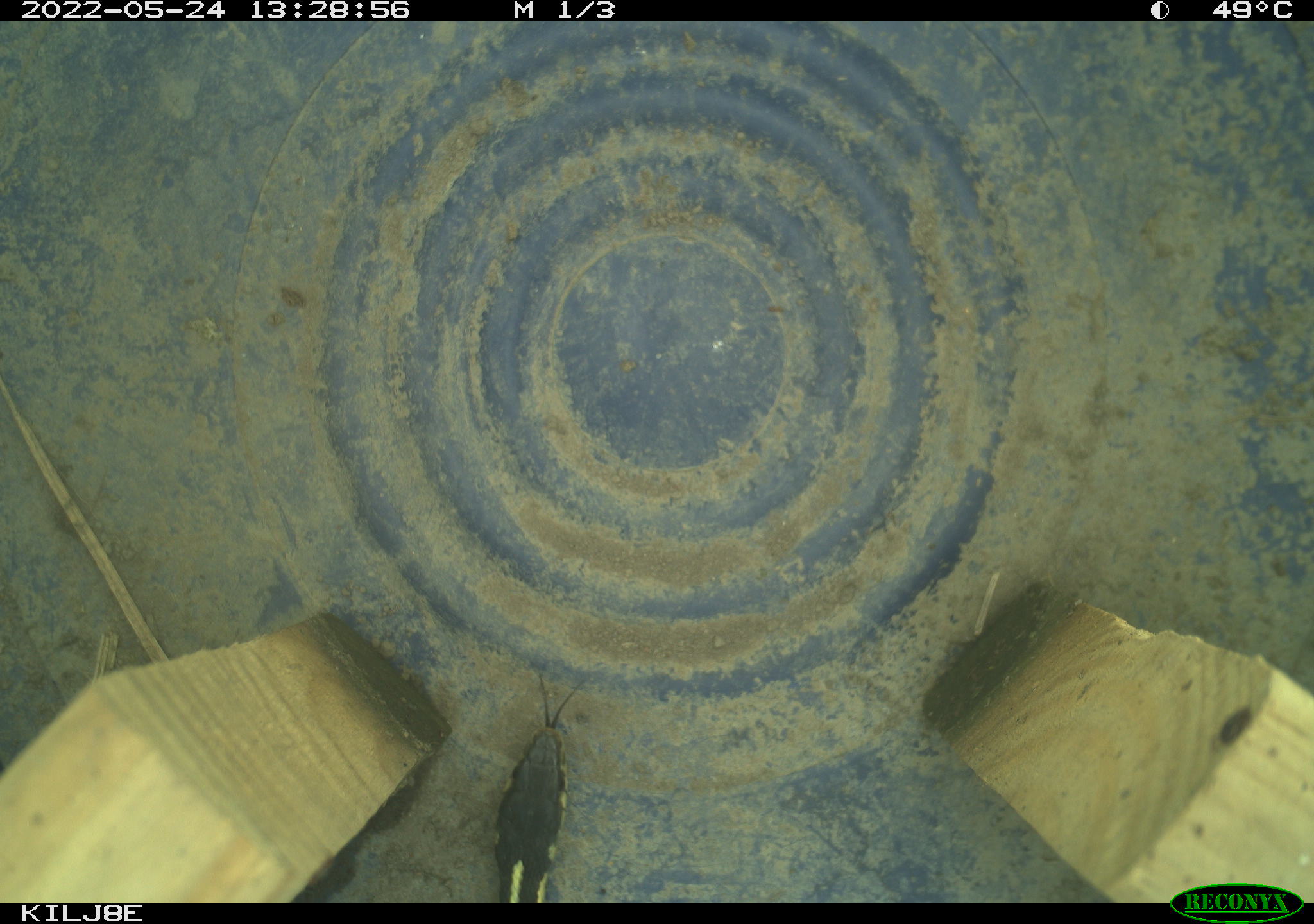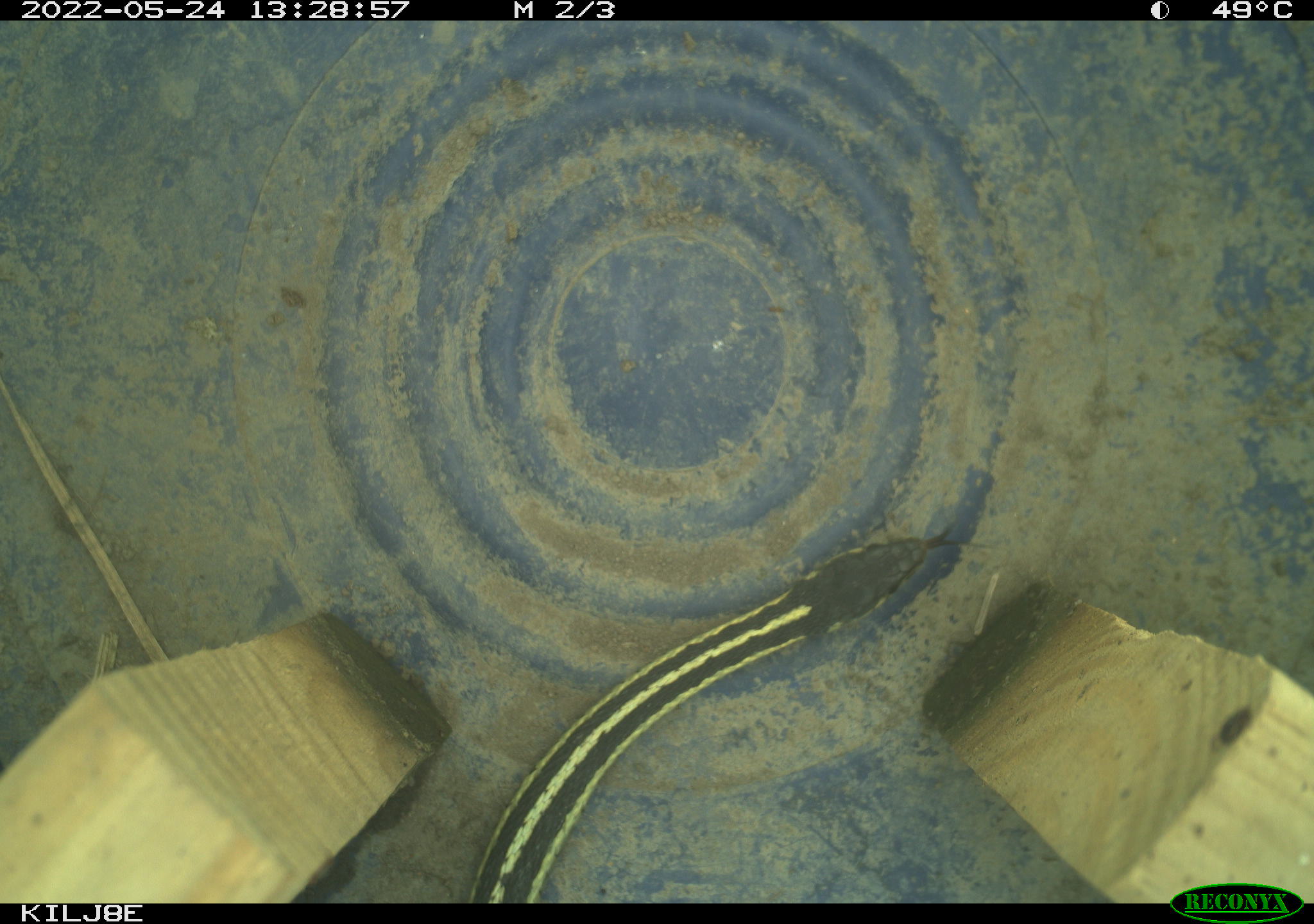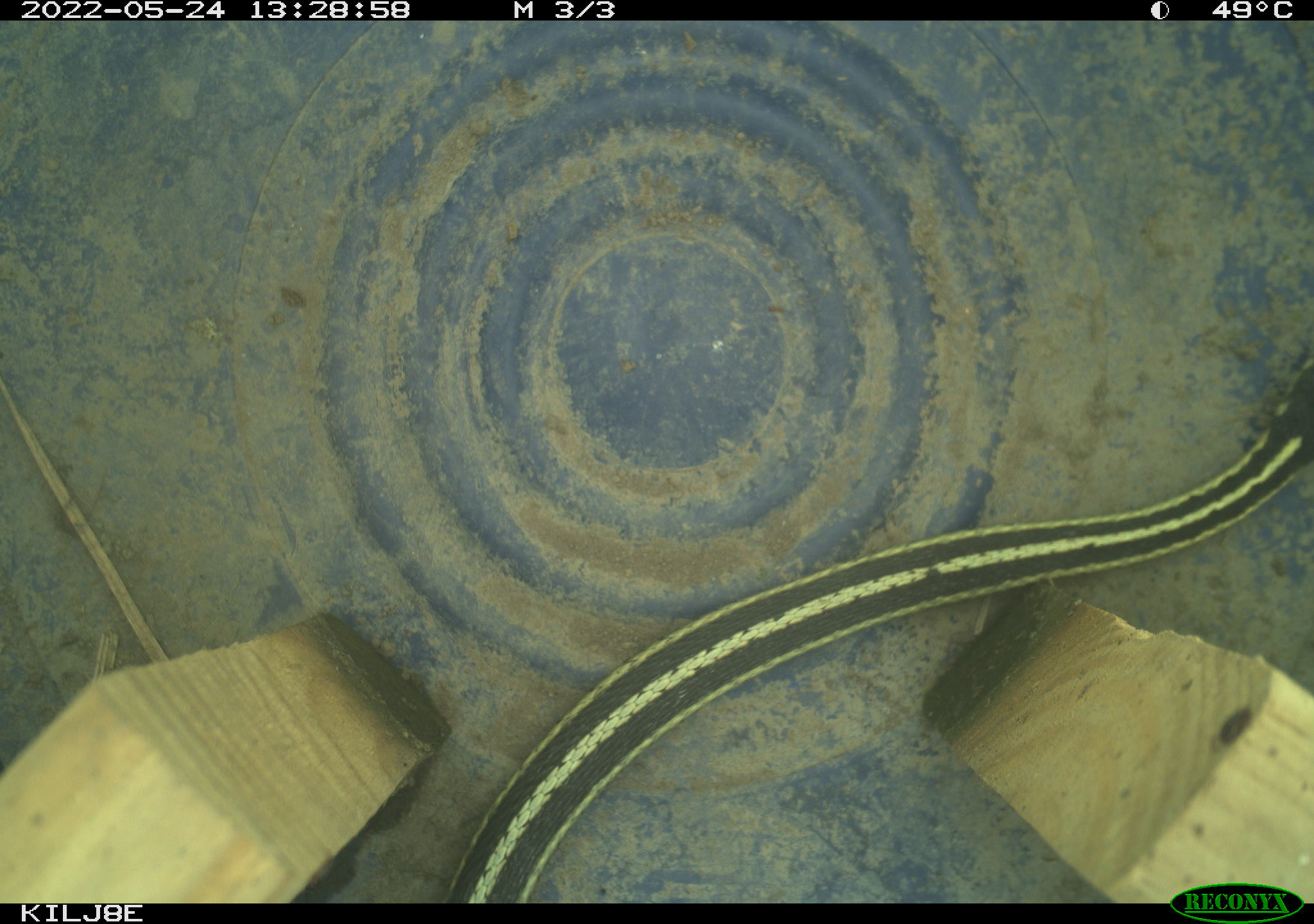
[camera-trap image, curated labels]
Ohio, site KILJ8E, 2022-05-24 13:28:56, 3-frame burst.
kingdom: Animalia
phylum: Chordata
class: Reptilia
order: Squamata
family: Colubridae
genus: Thamnophis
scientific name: Thamnophis sirtalis sirtalis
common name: eastern gartersnake